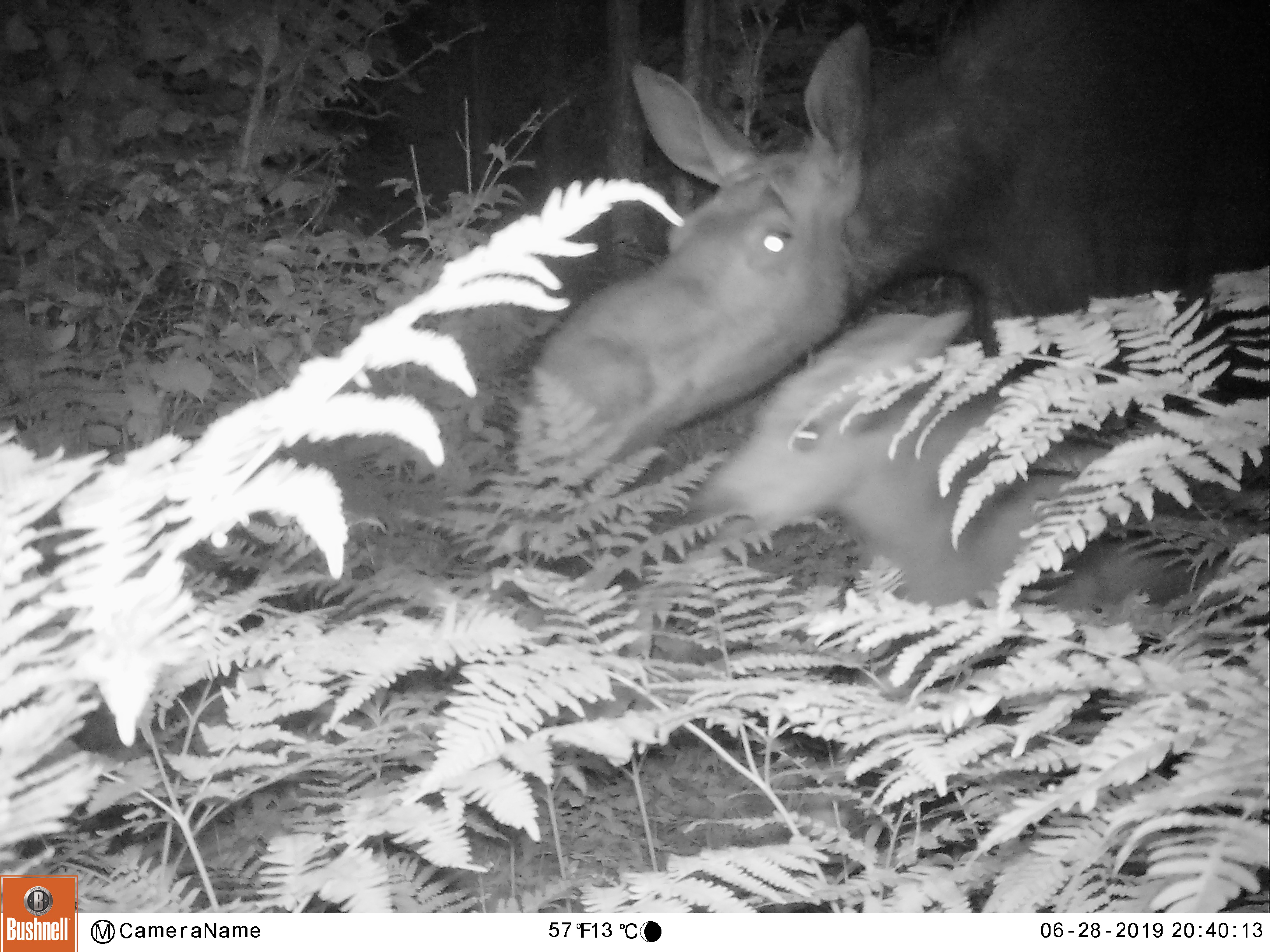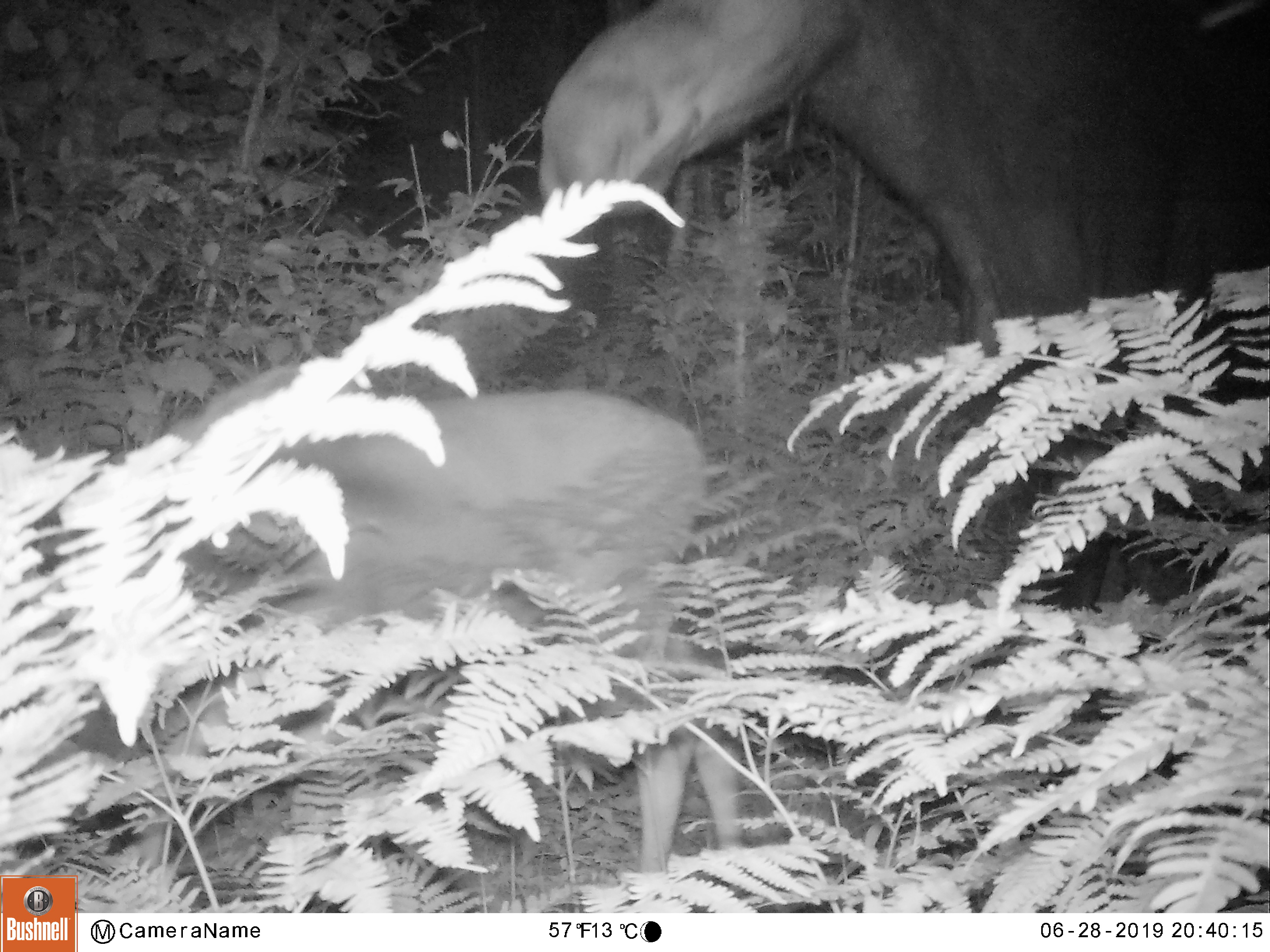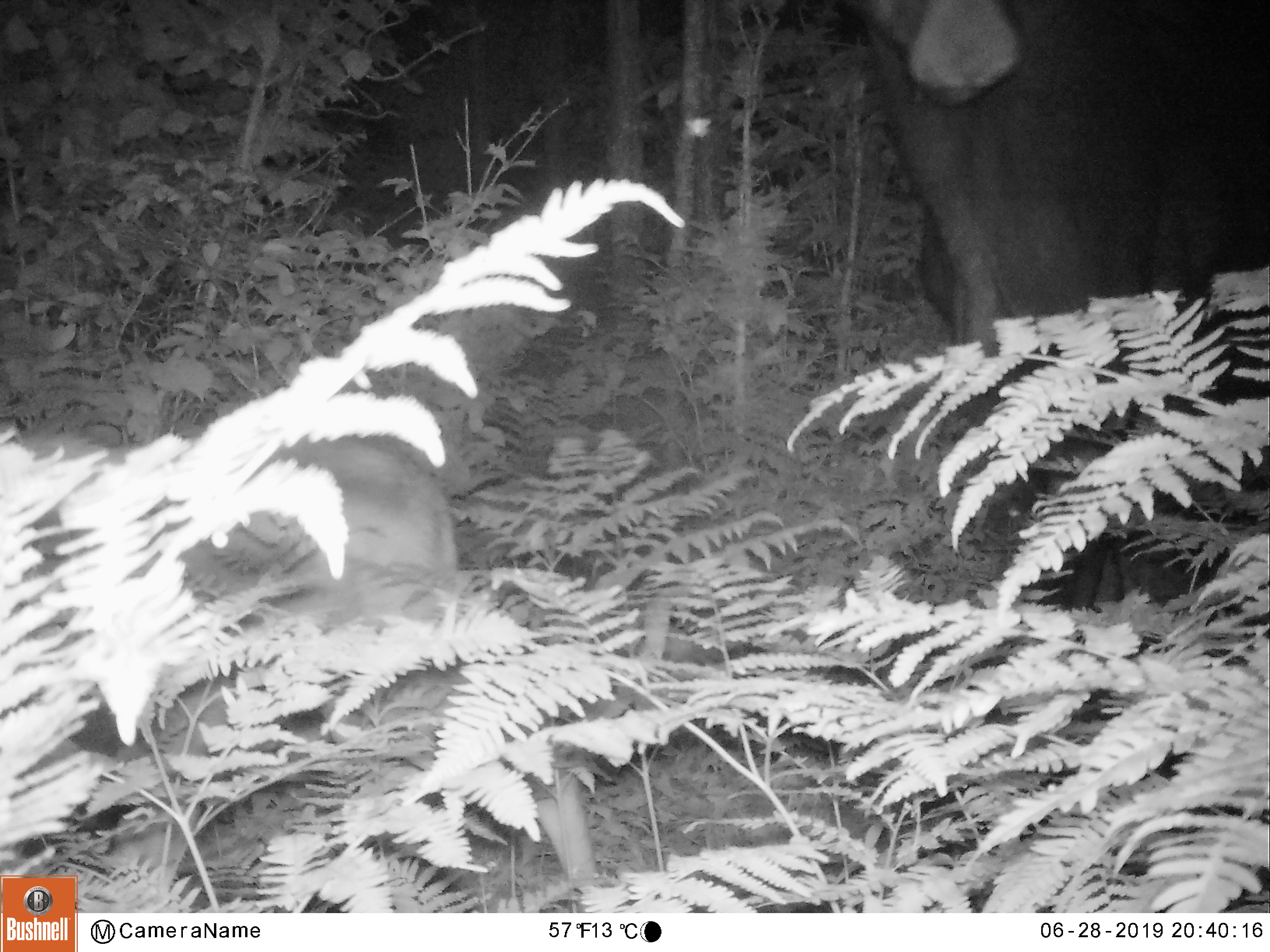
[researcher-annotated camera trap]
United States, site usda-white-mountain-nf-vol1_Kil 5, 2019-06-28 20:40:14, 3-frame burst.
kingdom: Animalia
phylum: Chordata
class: Mammalia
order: Artiodactyla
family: Cervidae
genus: Alces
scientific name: Alces alces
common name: moose